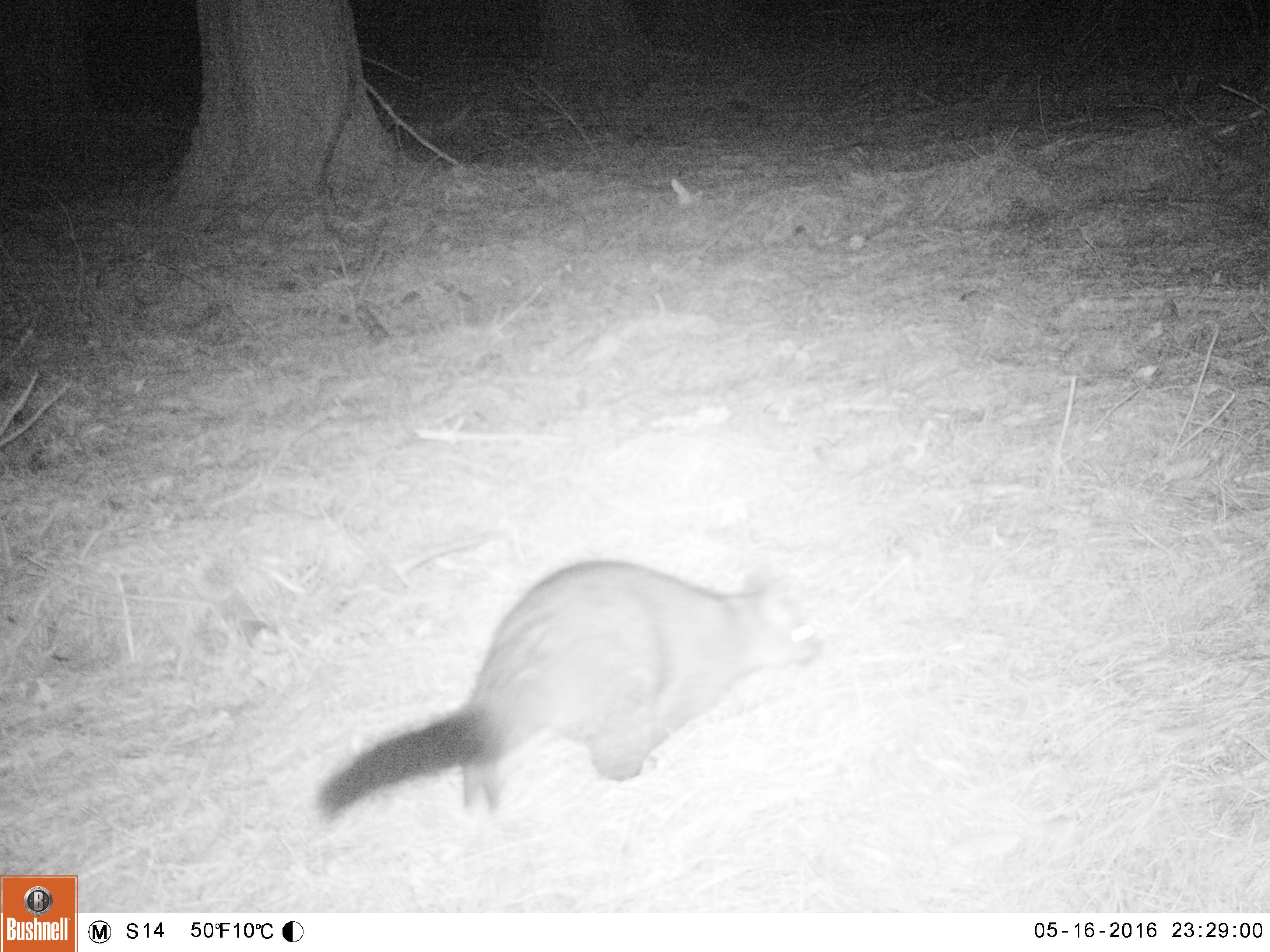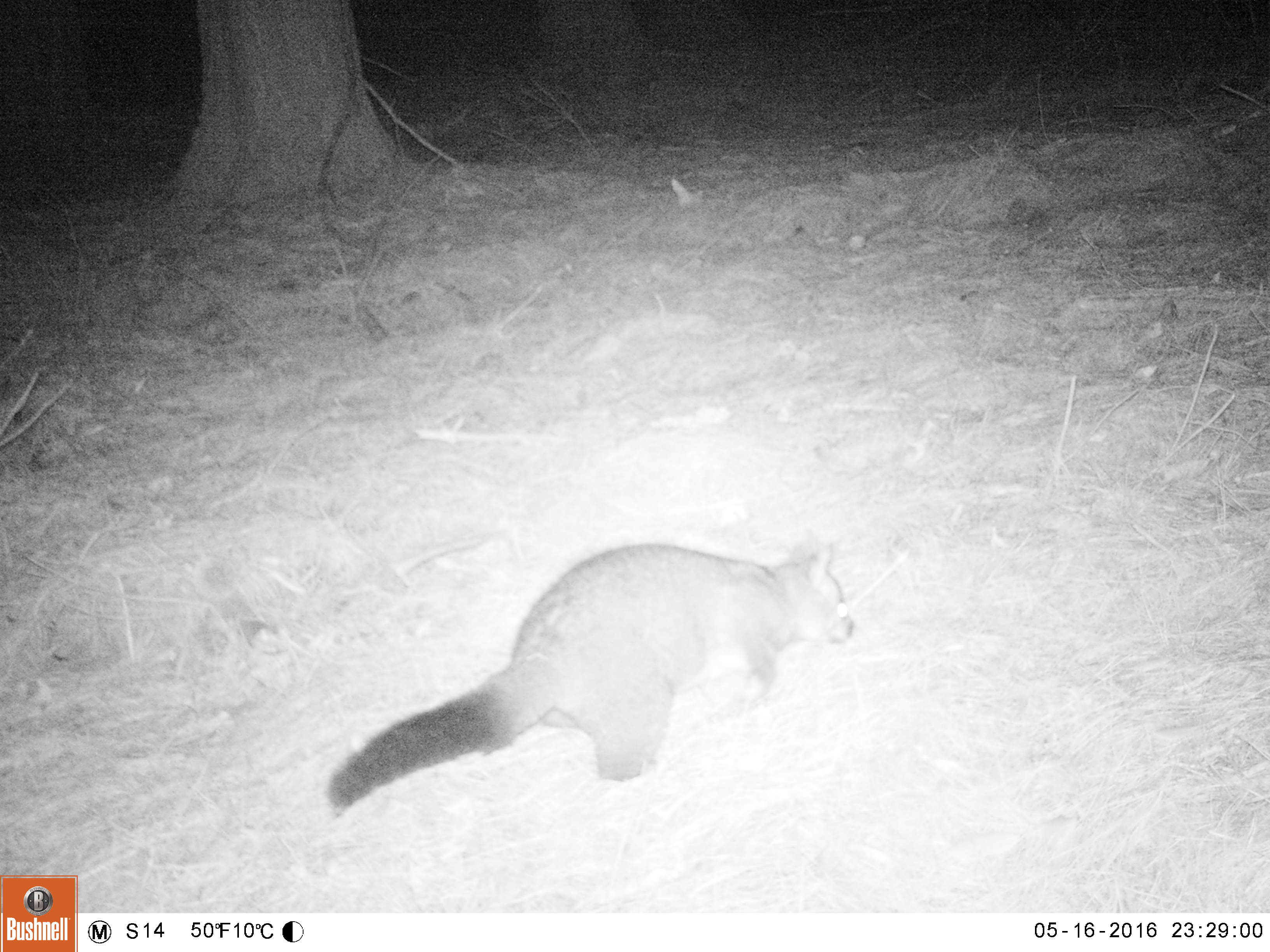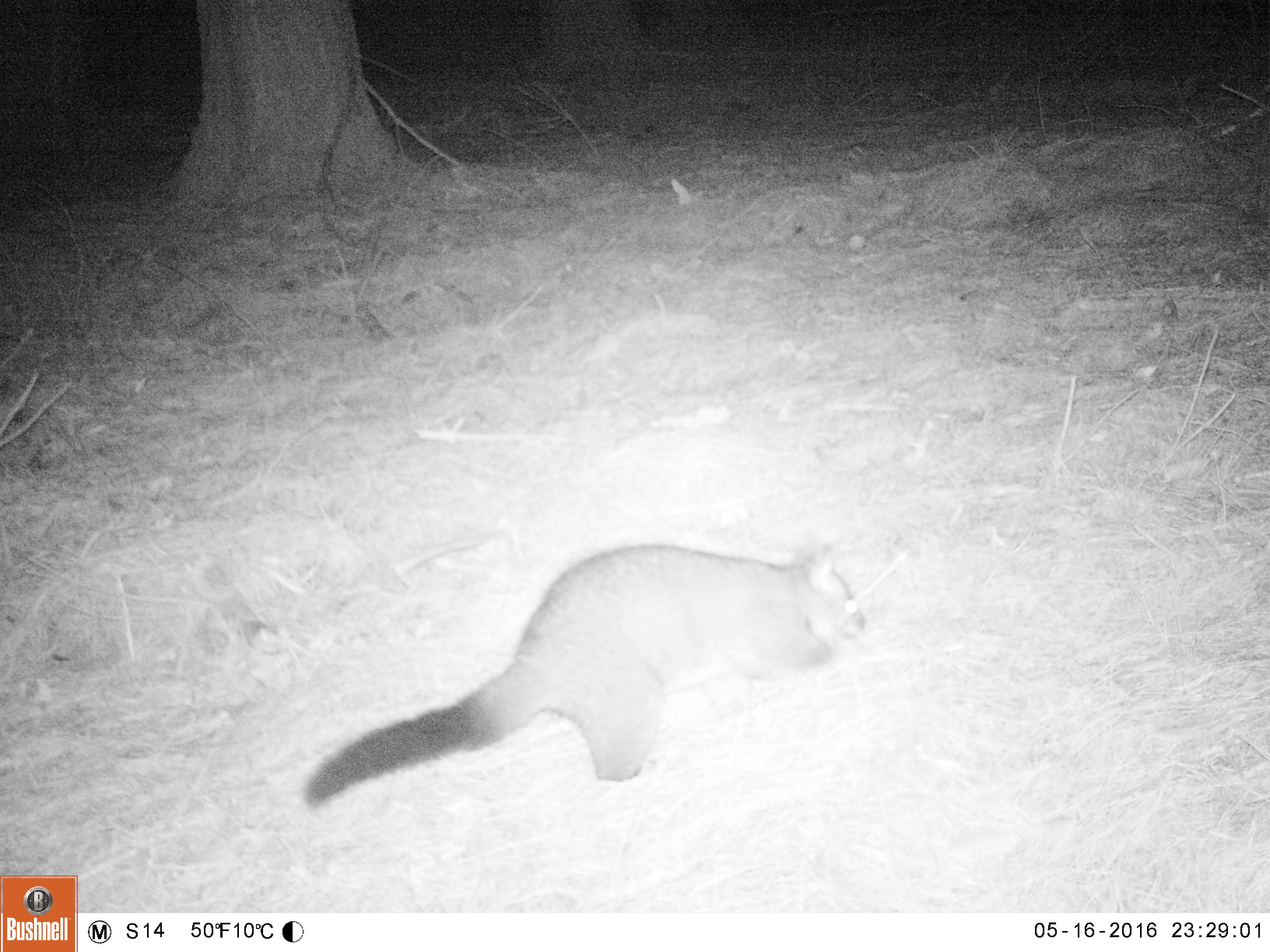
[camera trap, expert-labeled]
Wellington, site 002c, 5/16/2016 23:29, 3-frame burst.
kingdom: Animalia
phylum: Chordata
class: Mammalia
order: Didelphimorphia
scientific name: Didelphimorphia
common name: possum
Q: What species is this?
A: Possum (Didelphimorphia).